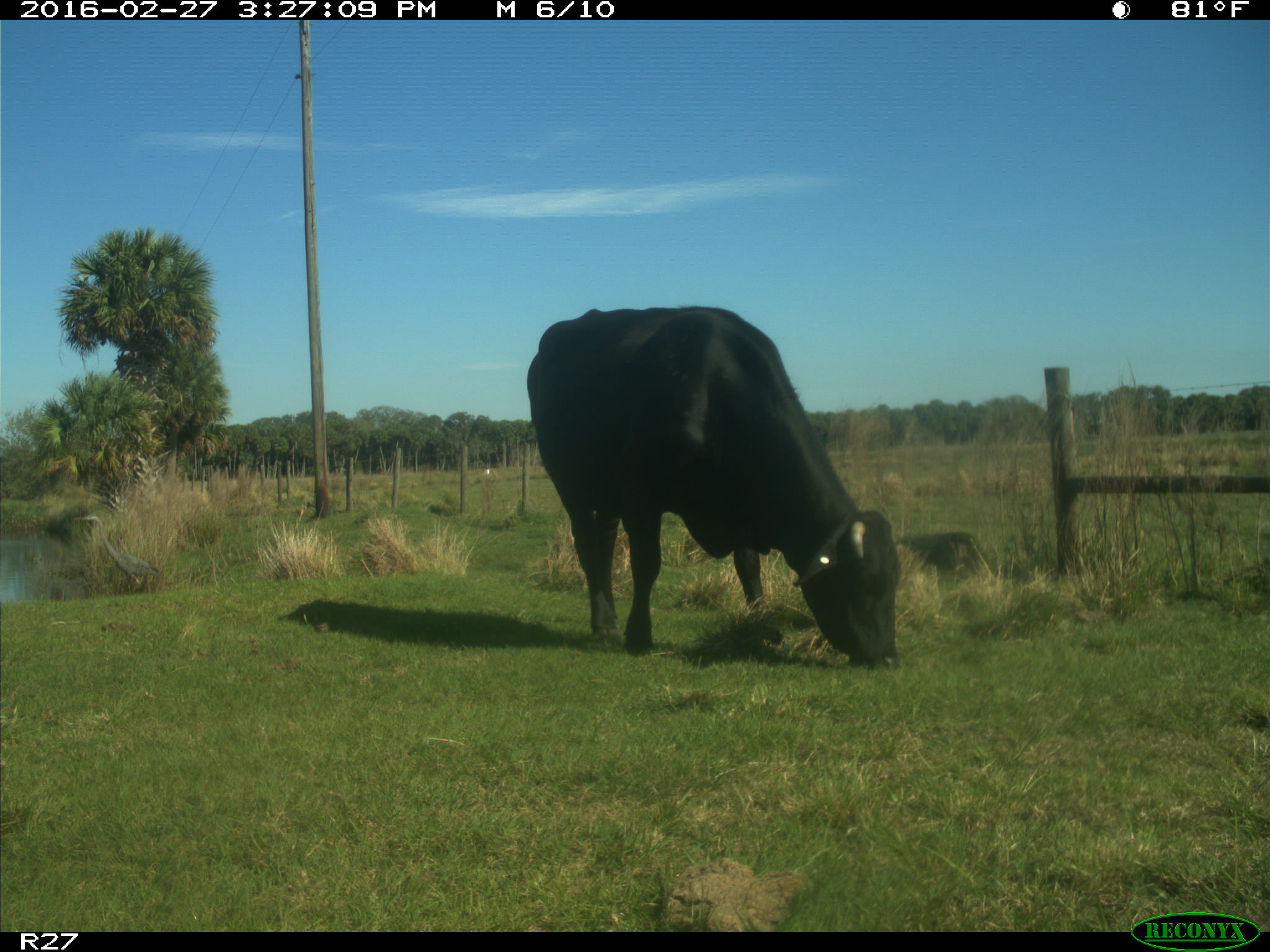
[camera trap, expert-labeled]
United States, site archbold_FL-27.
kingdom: Animalia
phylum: Chordata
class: Mammalia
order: Artiodactyla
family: Bovidae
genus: Bos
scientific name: Bos taurus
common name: domestic cow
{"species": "Bos taurus (domestic cow)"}